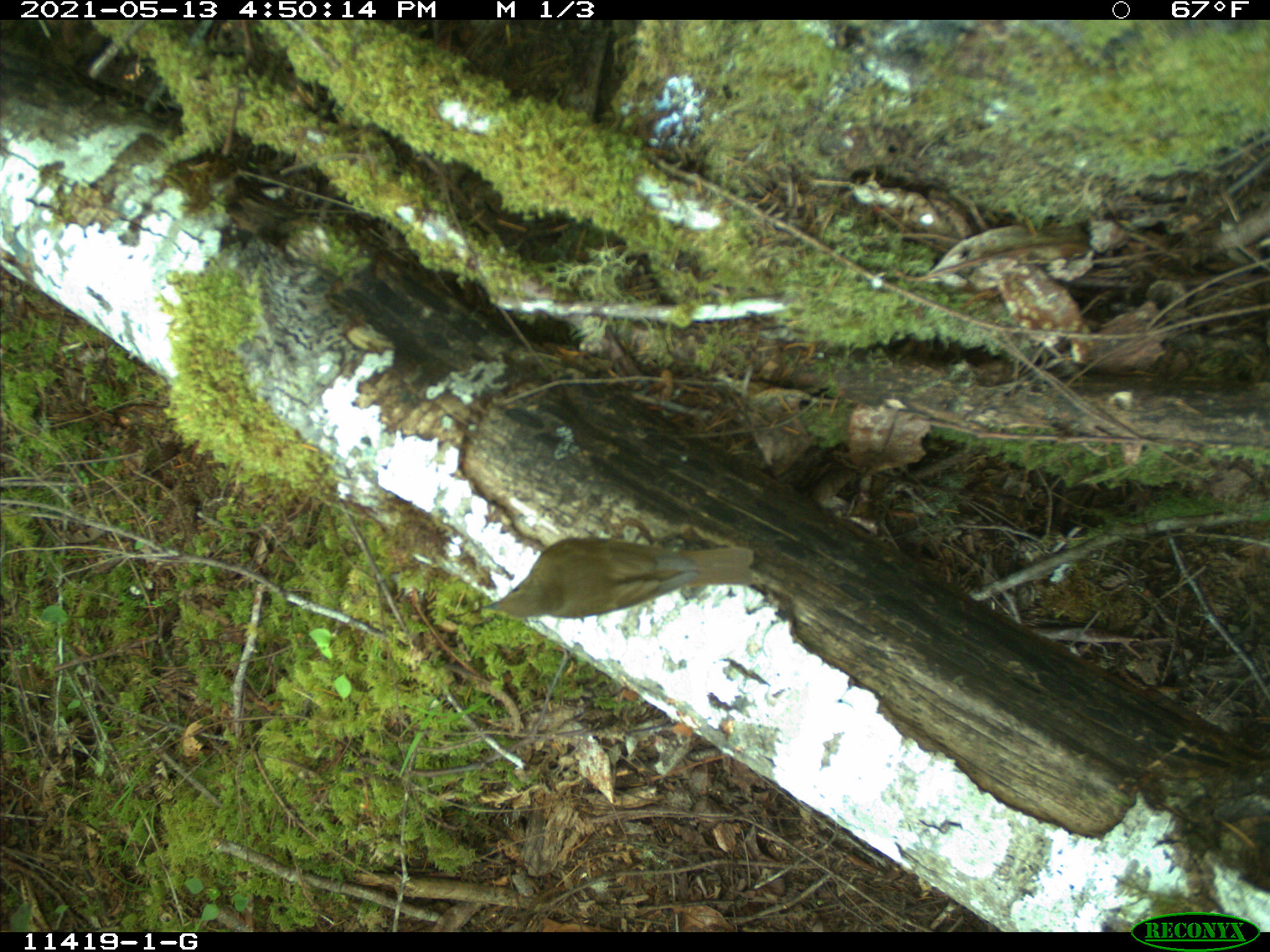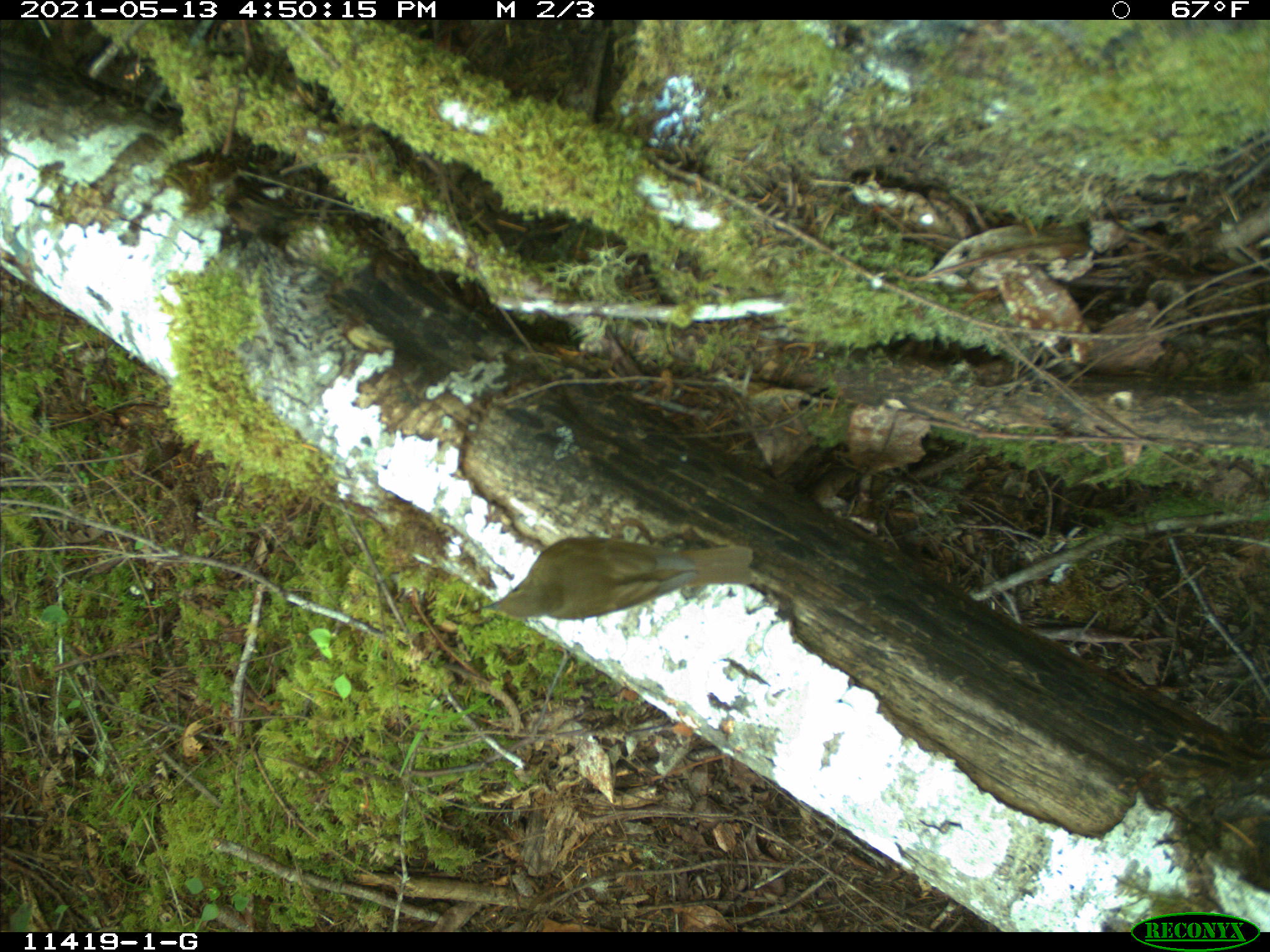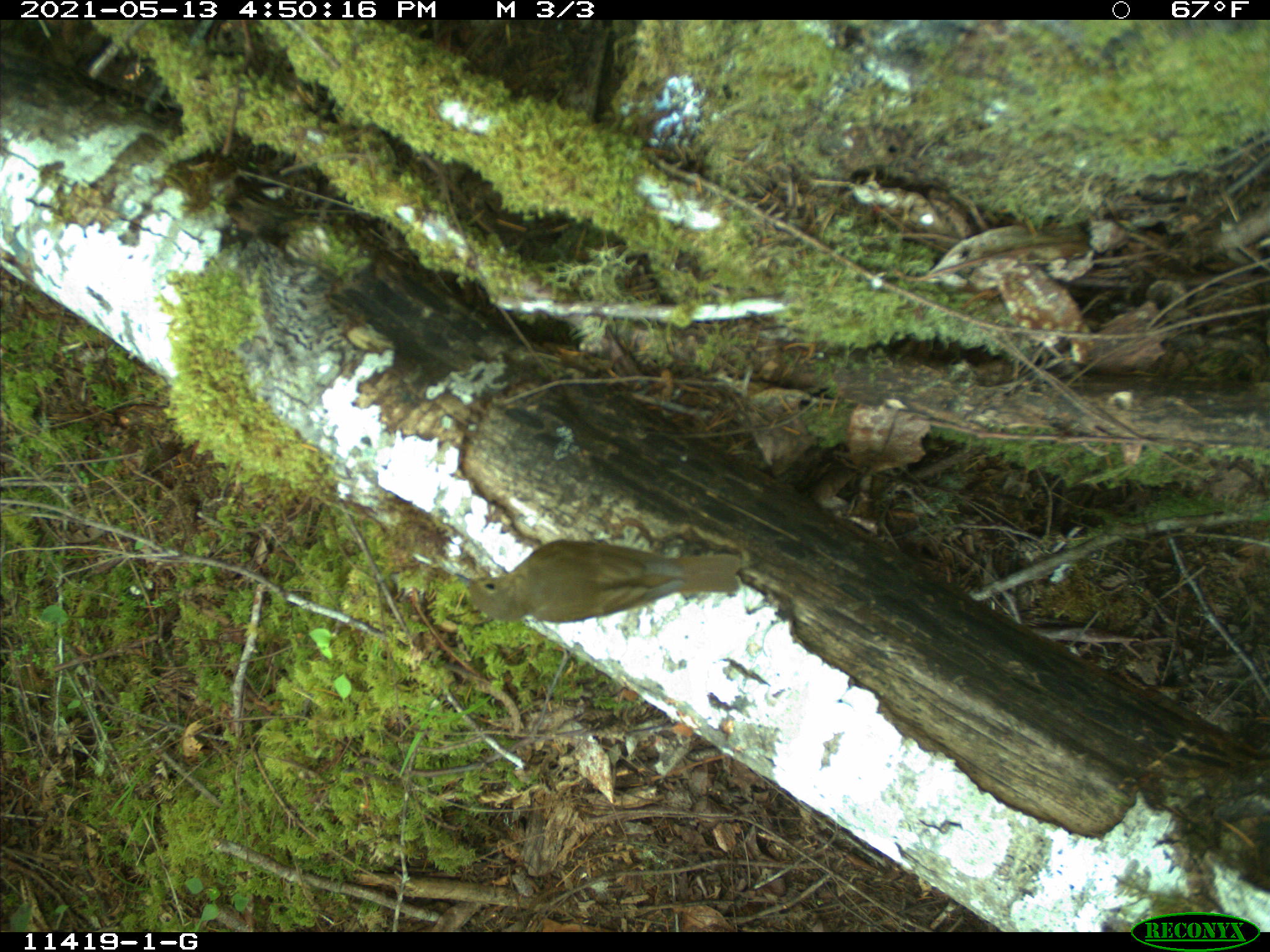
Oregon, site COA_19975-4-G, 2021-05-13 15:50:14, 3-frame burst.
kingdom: Animalia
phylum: Chordata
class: Aves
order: Passeriformes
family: Turdidae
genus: Catharus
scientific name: Catharus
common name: brown thrushes and nightingale-thrushes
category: catharus species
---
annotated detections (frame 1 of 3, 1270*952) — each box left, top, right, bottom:
catharus species: 471, 525, 765, 623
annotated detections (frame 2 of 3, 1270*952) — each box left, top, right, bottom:
catharus species: 473, 525, 764, 623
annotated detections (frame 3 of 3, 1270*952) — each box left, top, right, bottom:
catharus species: 446, 533, 751, 626